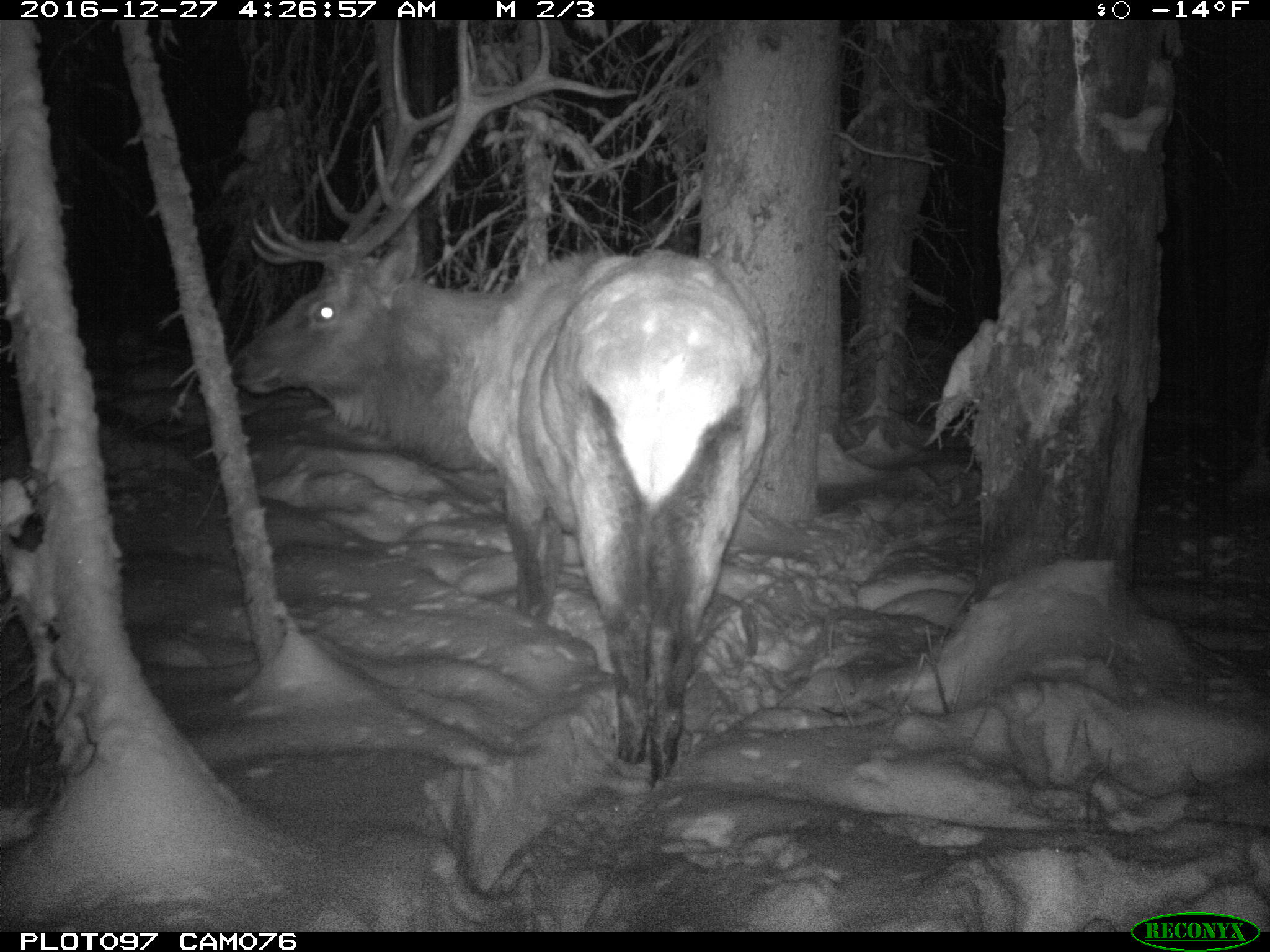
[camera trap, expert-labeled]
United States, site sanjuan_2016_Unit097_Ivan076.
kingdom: Animalia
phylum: Chordata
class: Mammalia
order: Artiodactyla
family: Cervidae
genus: Cervus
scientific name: Cervus elaphus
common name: red deer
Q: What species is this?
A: Cervus elaphus (red deer).